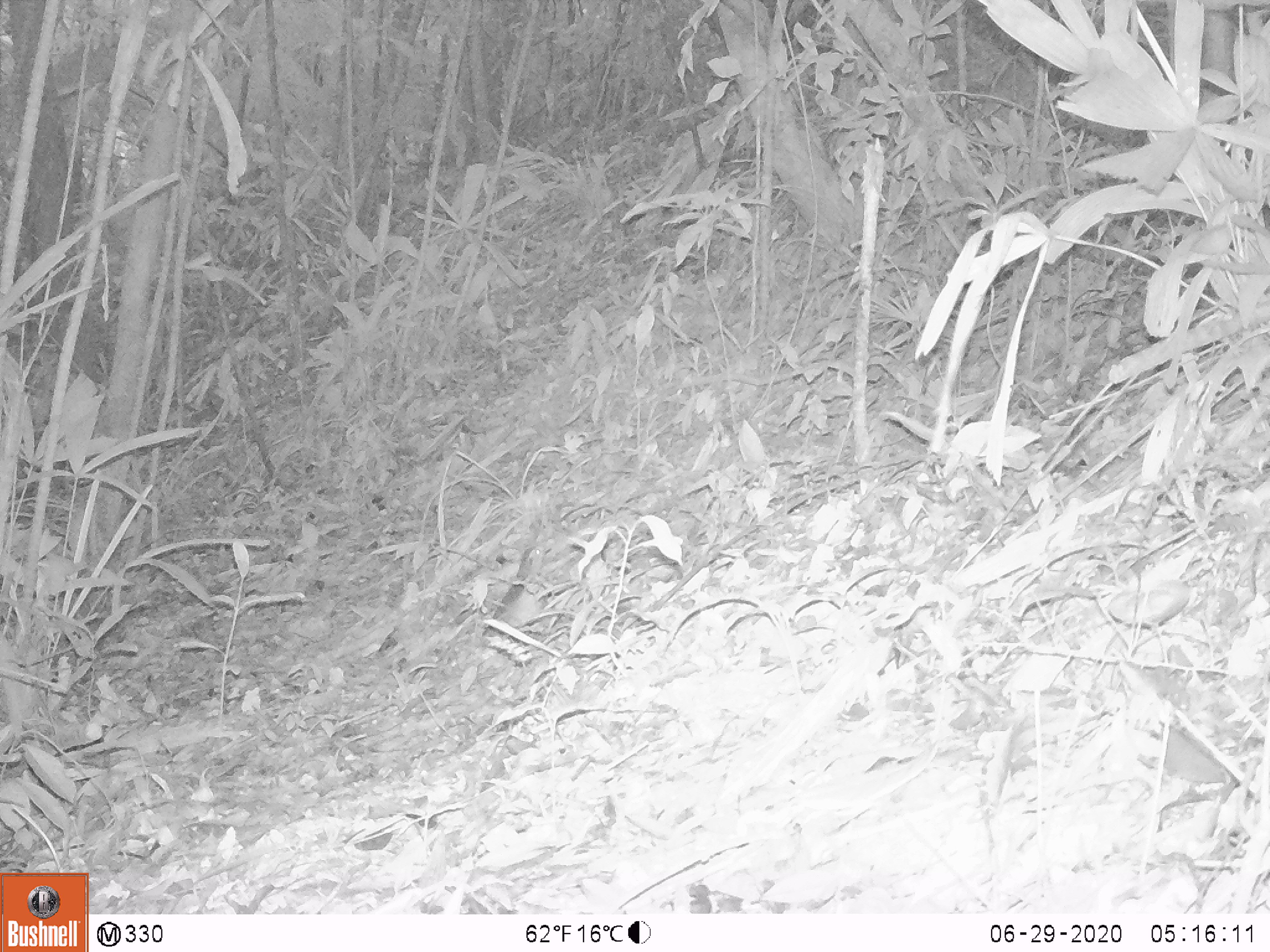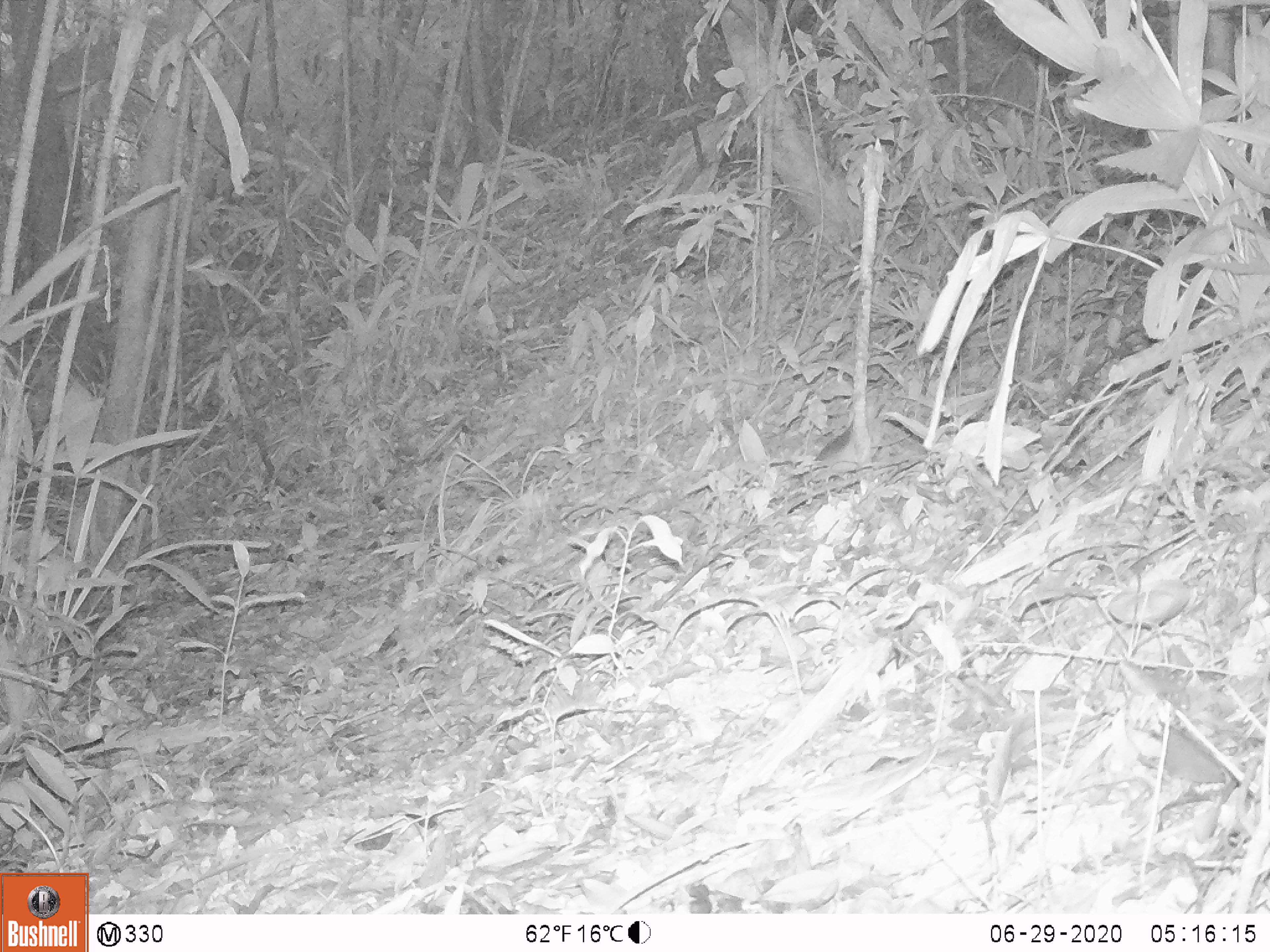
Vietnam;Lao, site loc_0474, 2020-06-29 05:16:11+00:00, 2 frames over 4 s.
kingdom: Animalia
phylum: Chordata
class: Aves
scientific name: Aves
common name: bird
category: unidentified bird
Unidentified bird (bird) (Aves). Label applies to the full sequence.